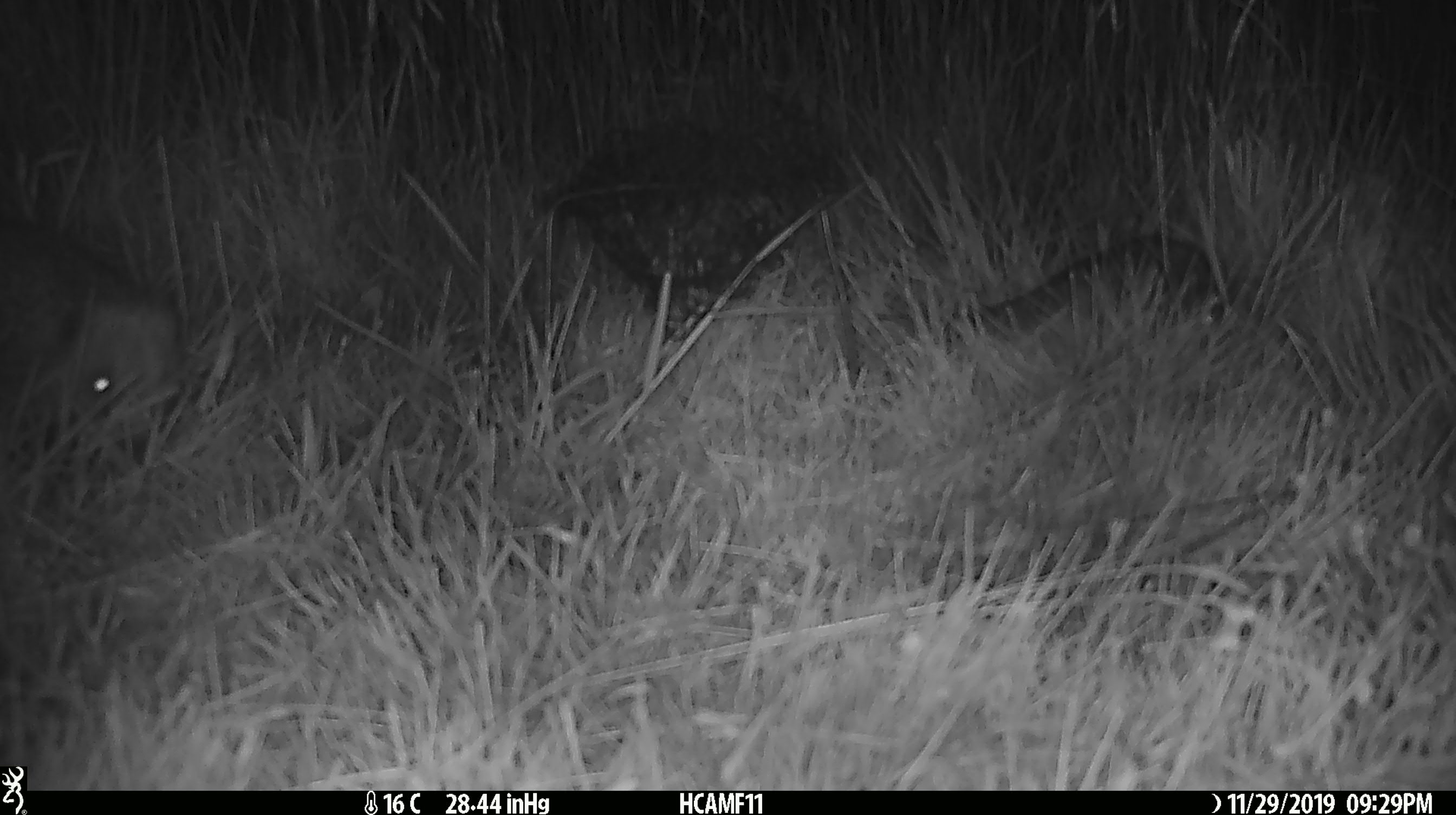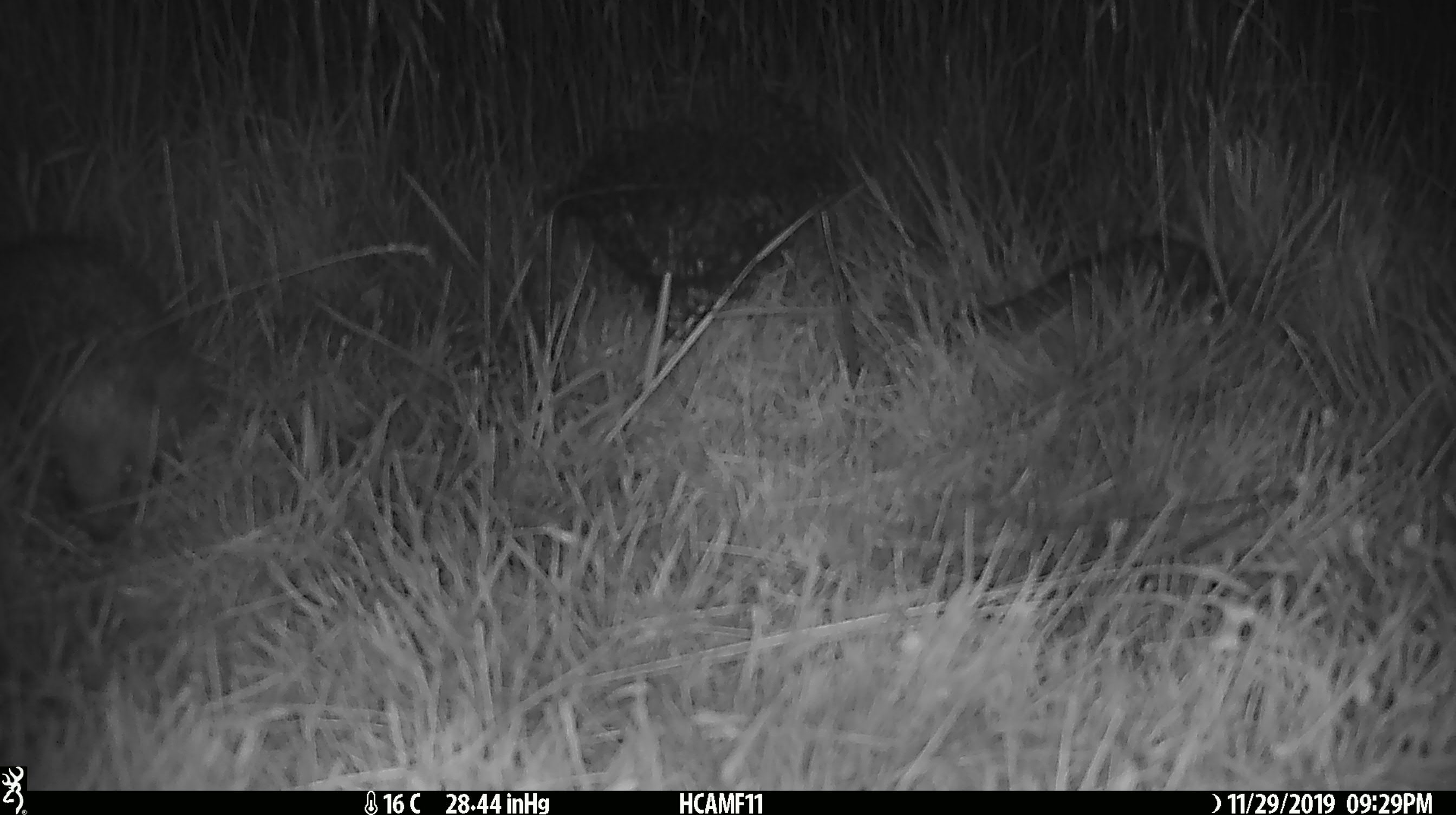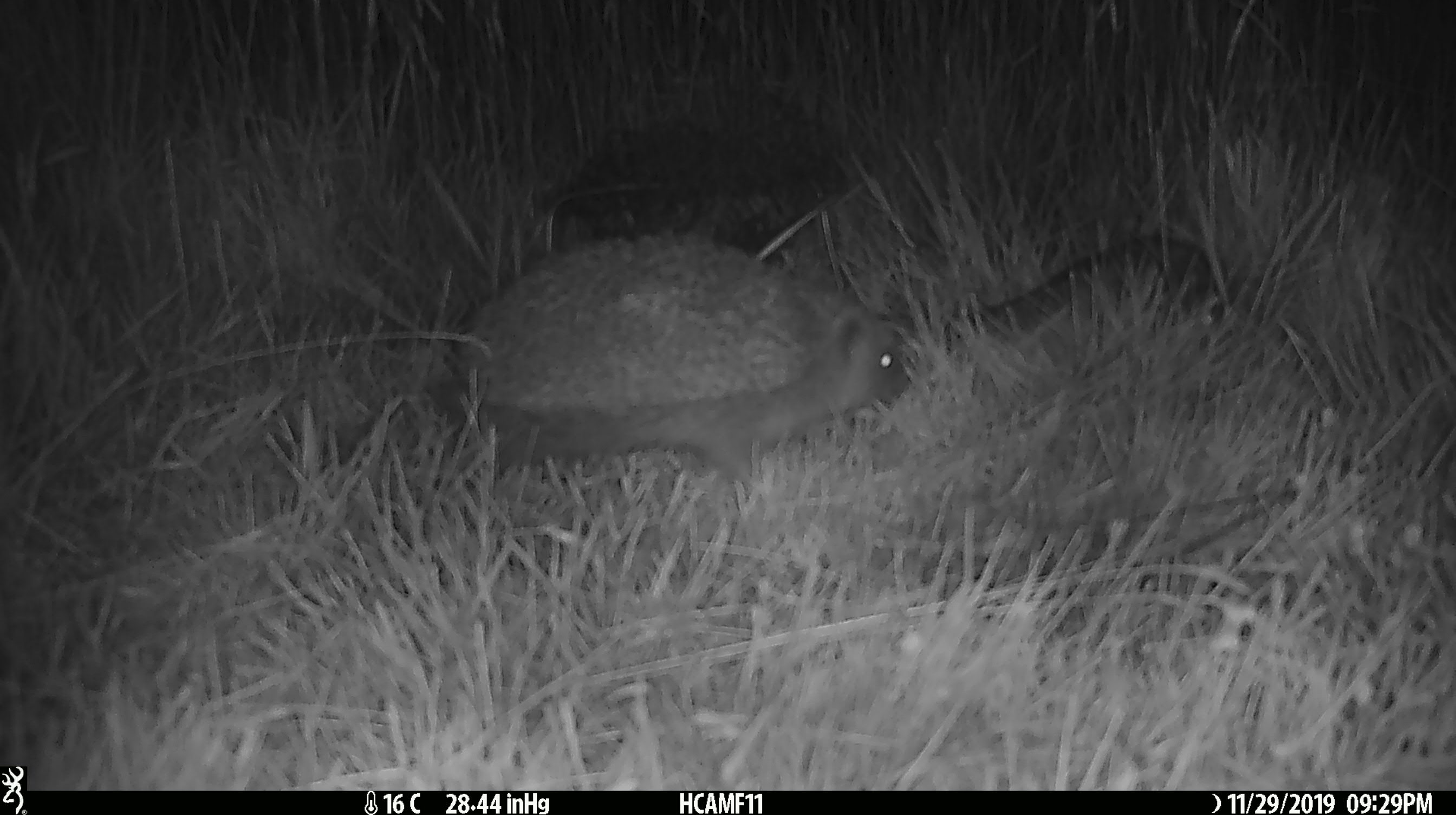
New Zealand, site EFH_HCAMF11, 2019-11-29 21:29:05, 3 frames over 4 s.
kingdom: Animalia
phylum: Chordata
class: Mammalia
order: Eulipotyphla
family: Erinaceidae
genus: Erinaceus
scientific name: Erinaceus europaeus europaeus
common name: european hedgehog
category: hedgehog